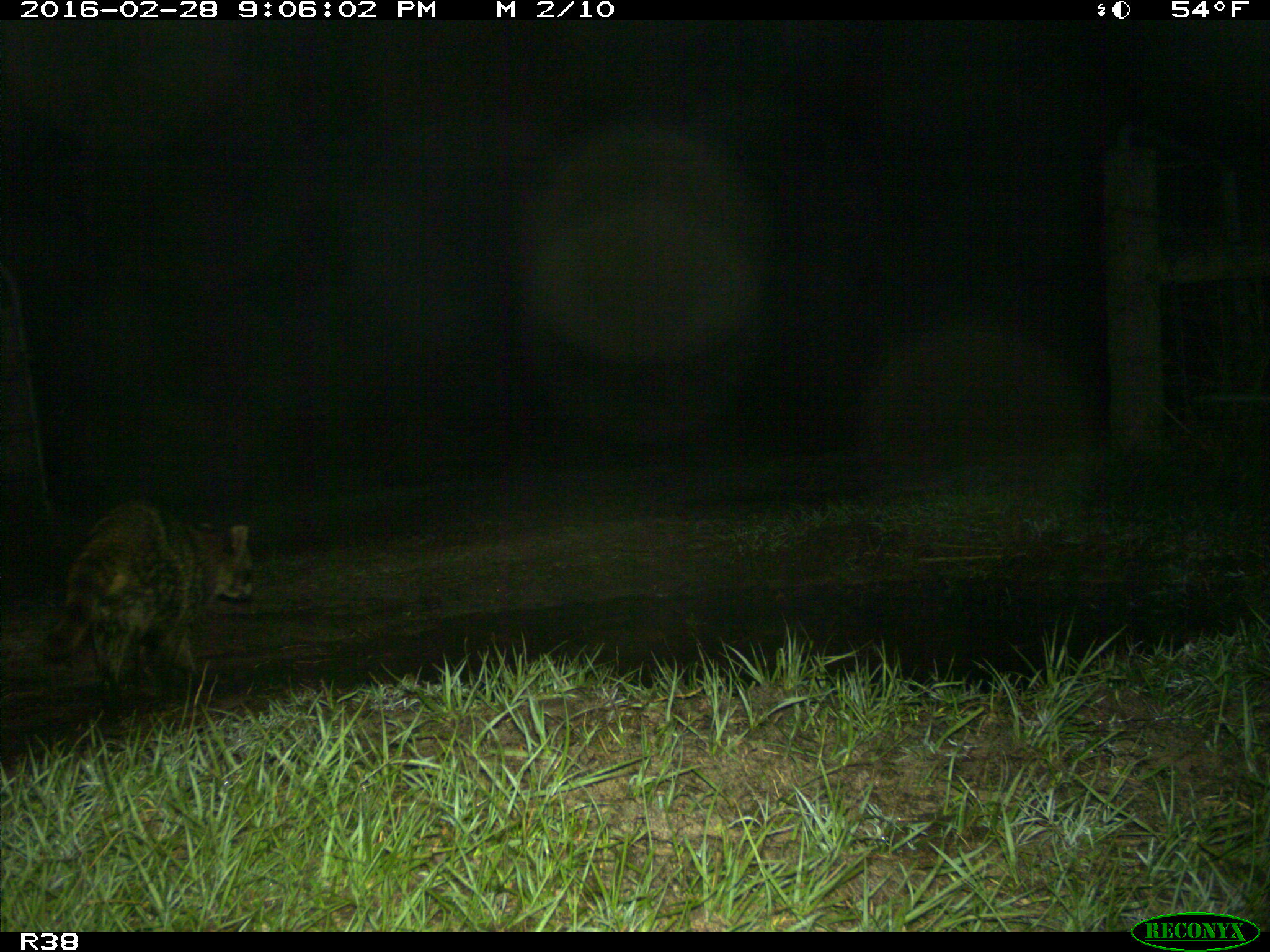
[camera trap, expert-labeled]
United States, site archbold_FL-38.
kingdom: Animalia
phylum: Chordata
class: Mammalia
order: Carnivora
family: Procyonidae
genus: Procyon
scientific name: Procyon lotor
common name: common raccoon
Procyon lotor (common raccoon).